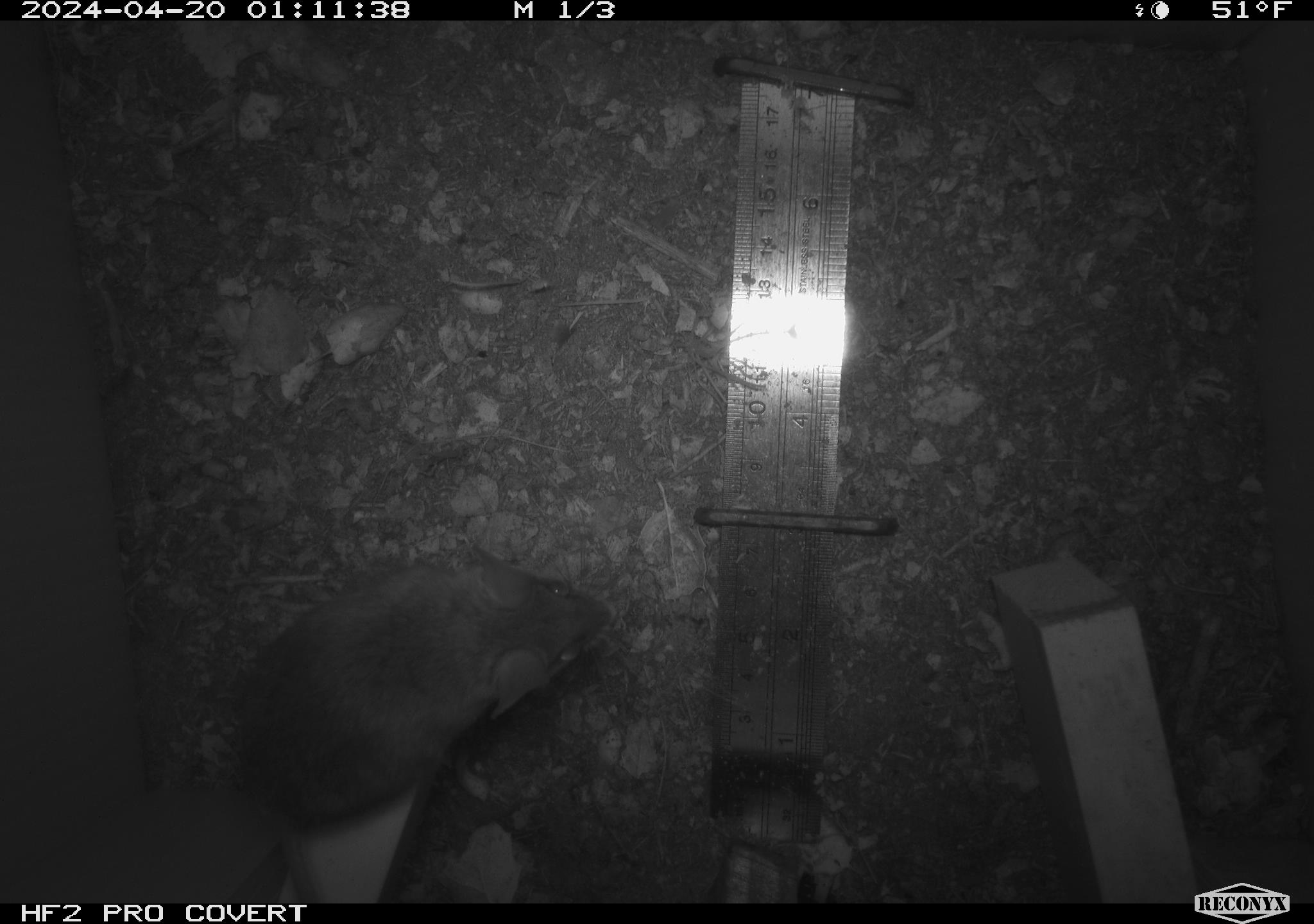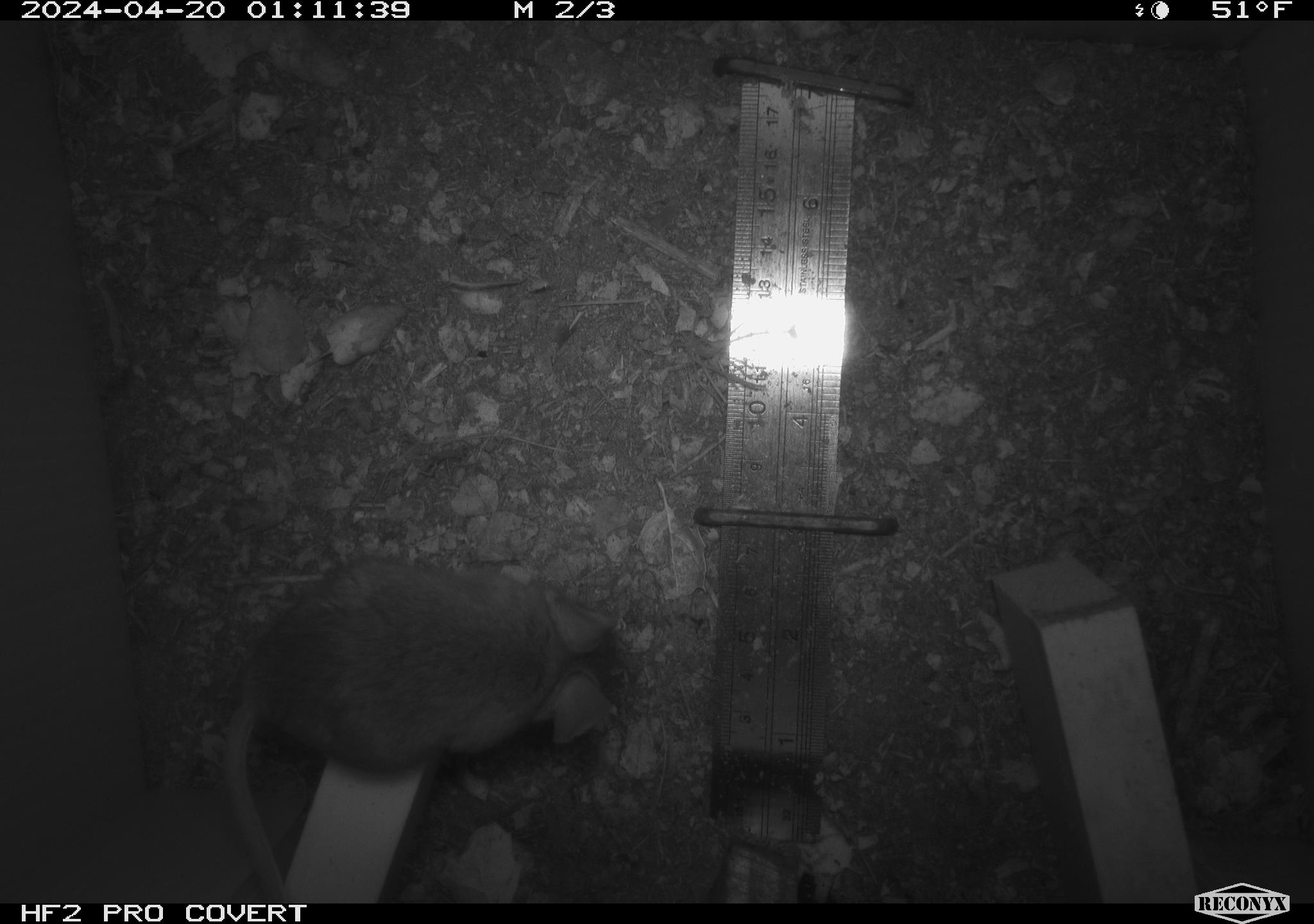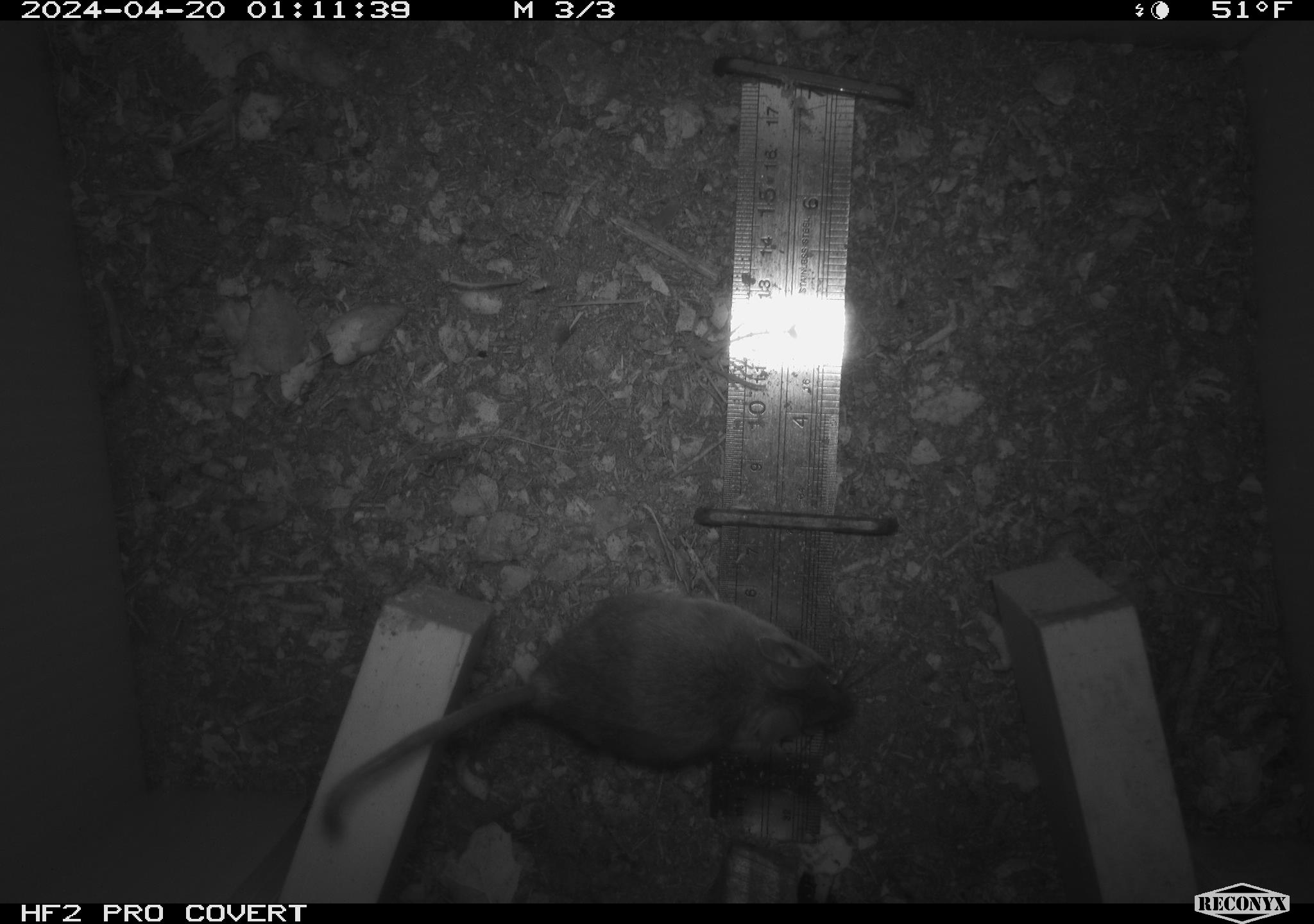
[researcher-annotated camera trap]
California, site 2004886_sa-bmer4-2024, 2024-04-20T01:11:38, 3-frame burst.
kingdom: Animalia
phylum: Chordata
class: Mammalia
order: Rodentia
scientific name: Rodentia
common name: mouse species